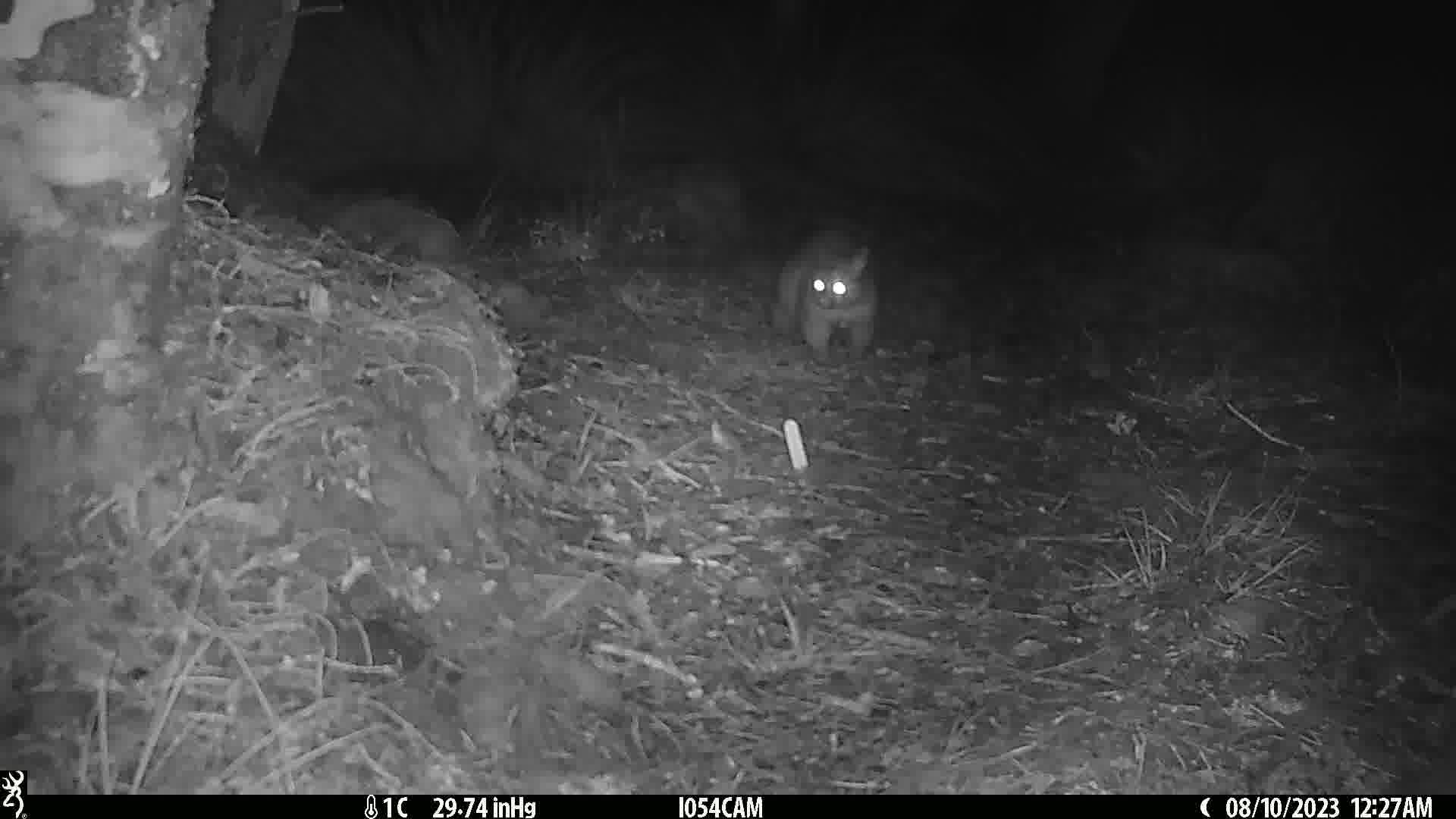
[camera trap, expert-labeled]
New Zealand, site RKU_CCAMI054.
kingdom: Animalia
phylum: Chordata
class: Mammalia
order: Diprotodontia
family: Phalangeridae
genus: Trichosurus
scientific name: Trichosurus vulpecula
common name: common brushtail possum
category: possum